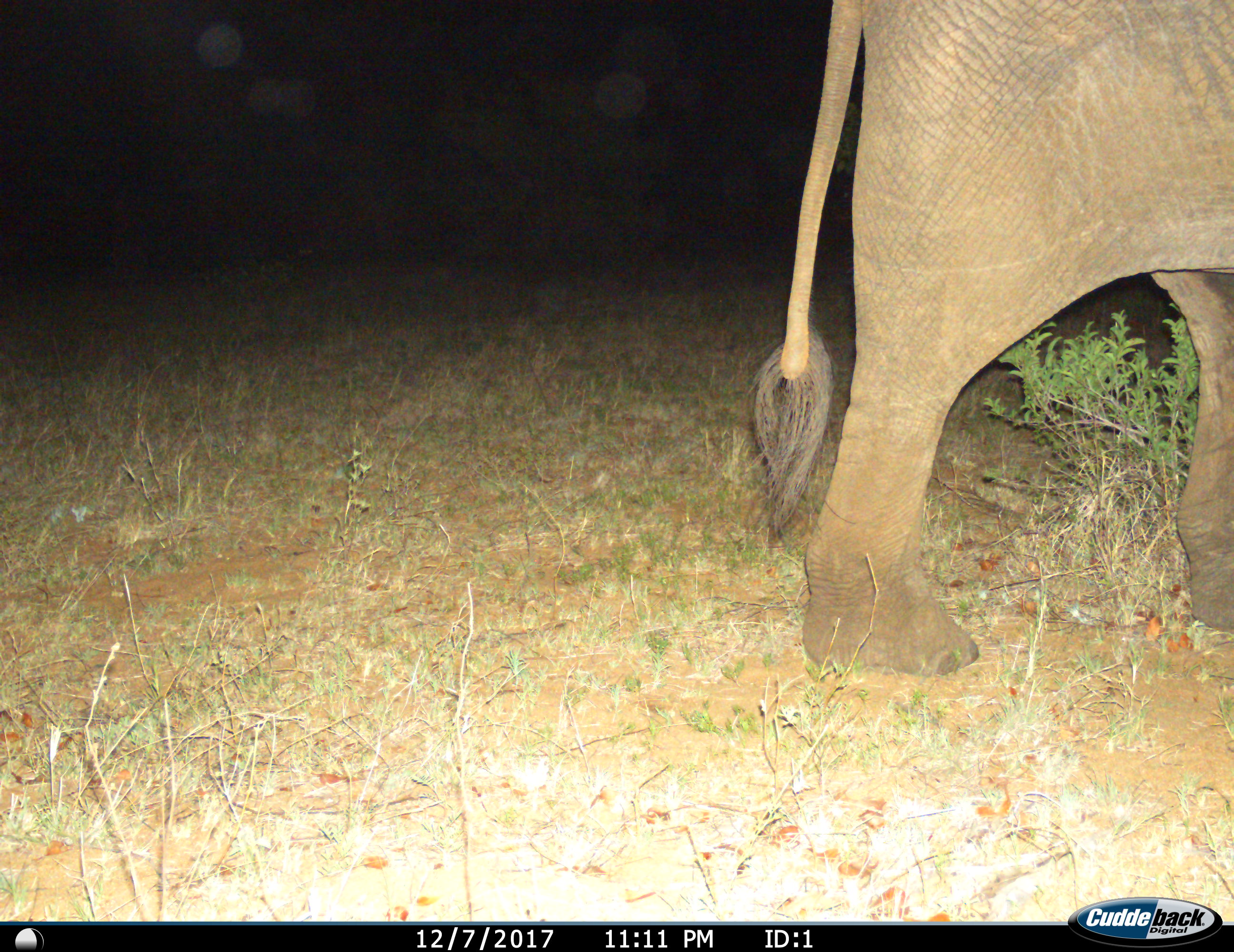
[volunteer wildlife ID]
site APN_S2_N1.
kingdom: Animalia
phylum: Chordata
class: Mammalia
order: Proboscidea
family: Elephantidae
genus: Loxodonta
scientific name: Loxodonta africana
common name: african bush elephant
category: elephant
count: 1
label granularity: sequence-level